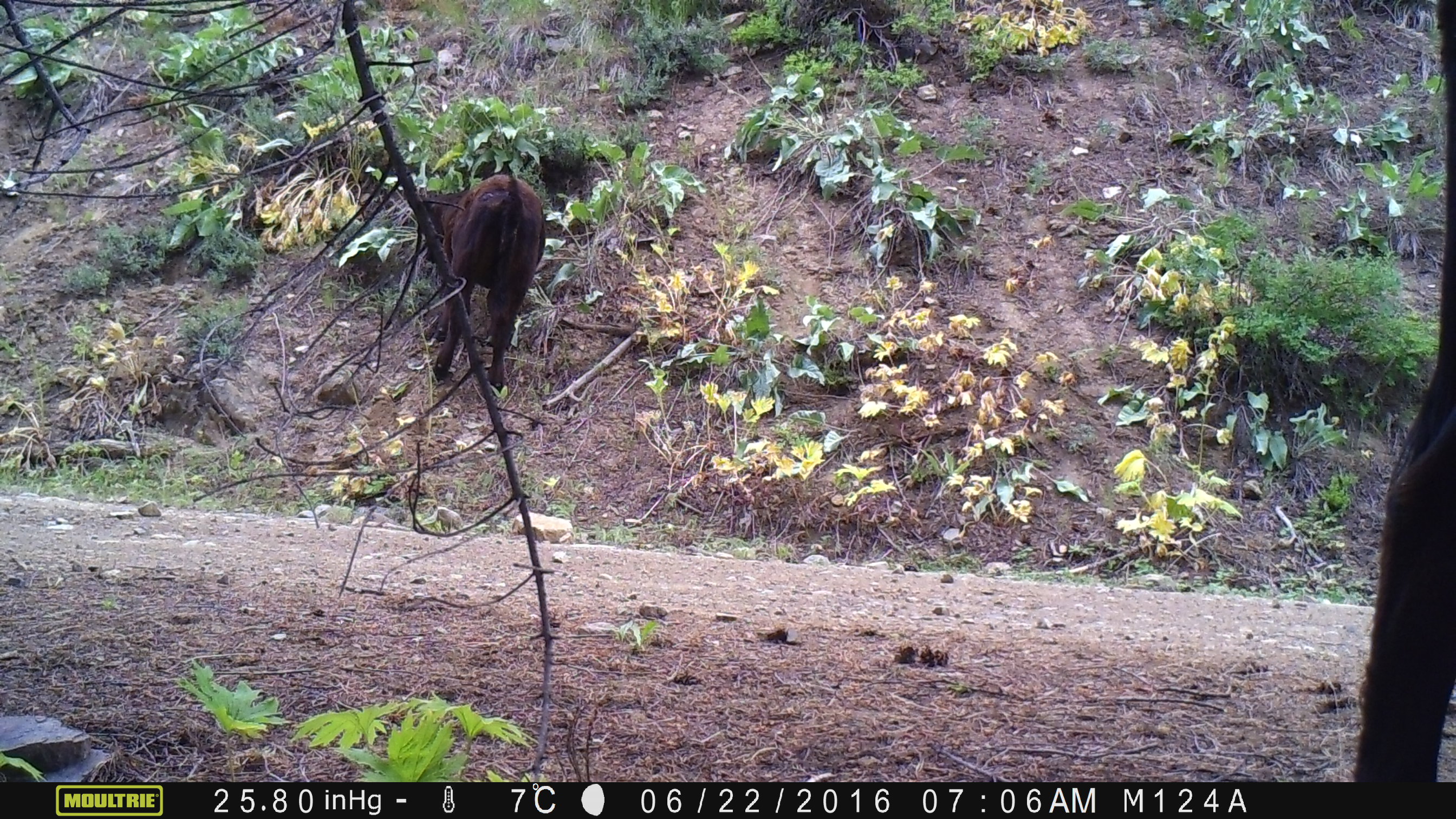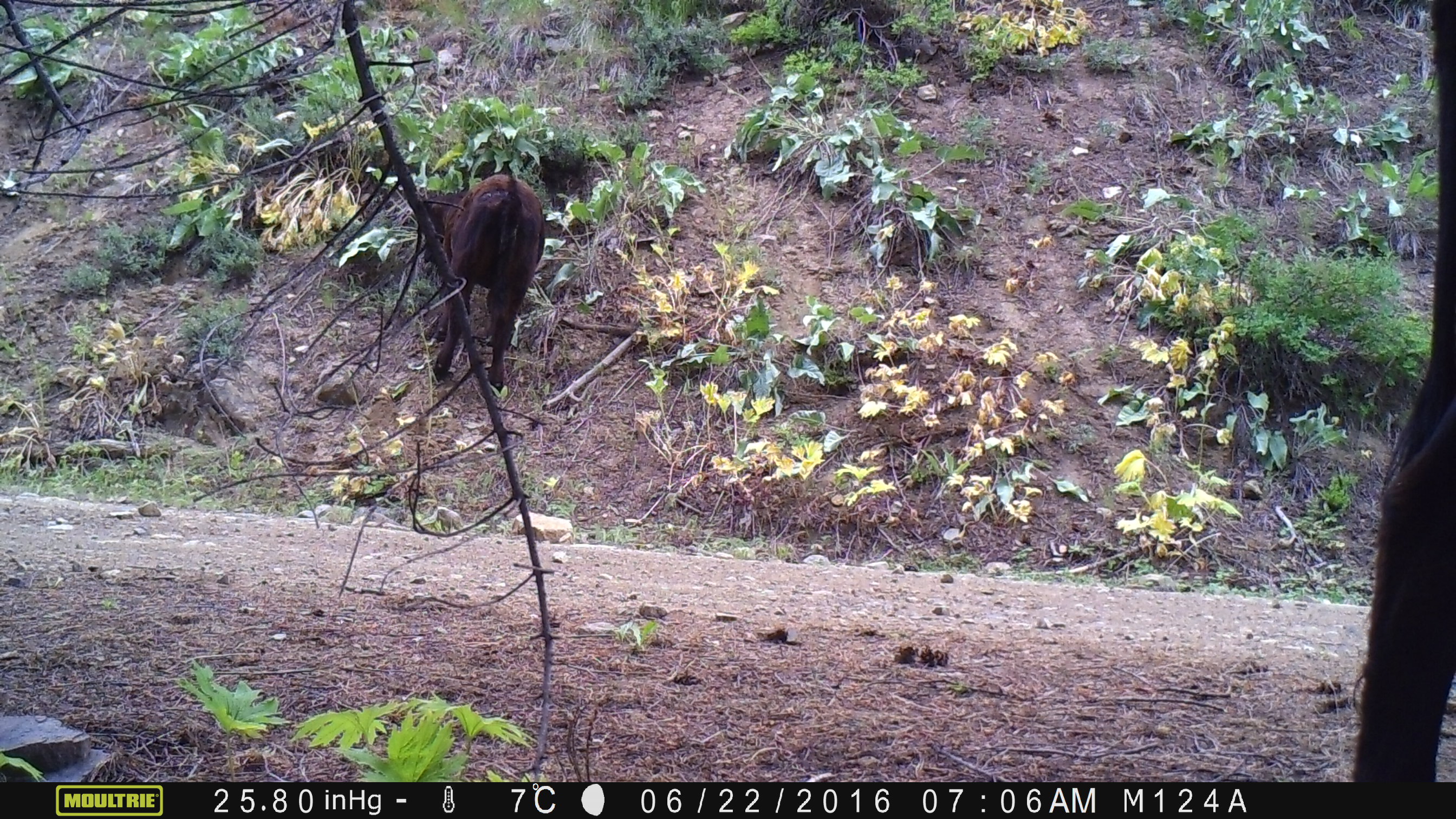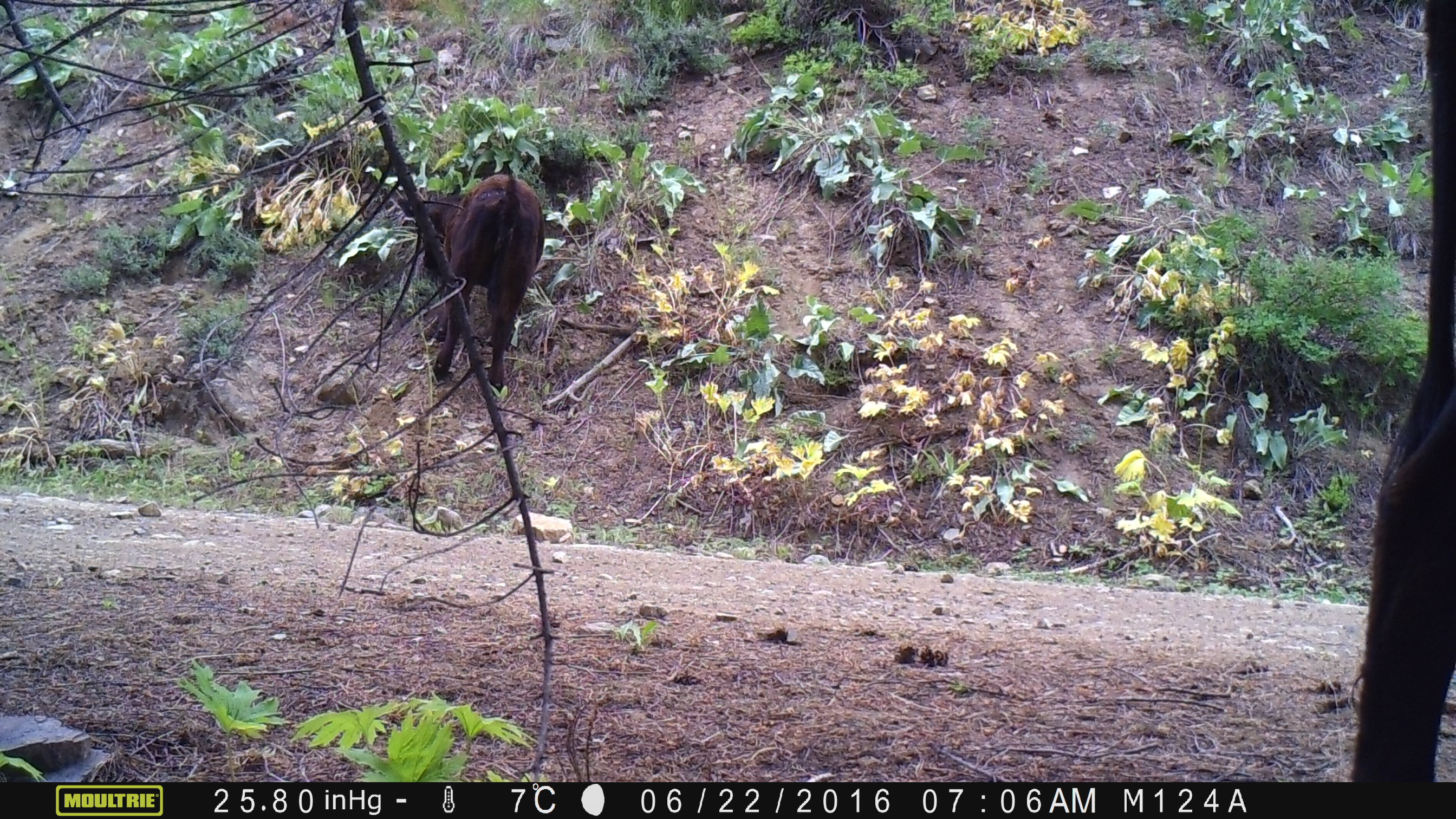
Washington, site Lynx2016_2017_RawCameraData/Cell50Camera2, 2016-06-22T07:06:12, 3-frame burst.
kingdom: Animalia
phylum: Chordata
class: Mammalia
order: Artiodactyla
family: Bovidae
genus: Bos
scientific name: Bos taurus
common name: domestic cattle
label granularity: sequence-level